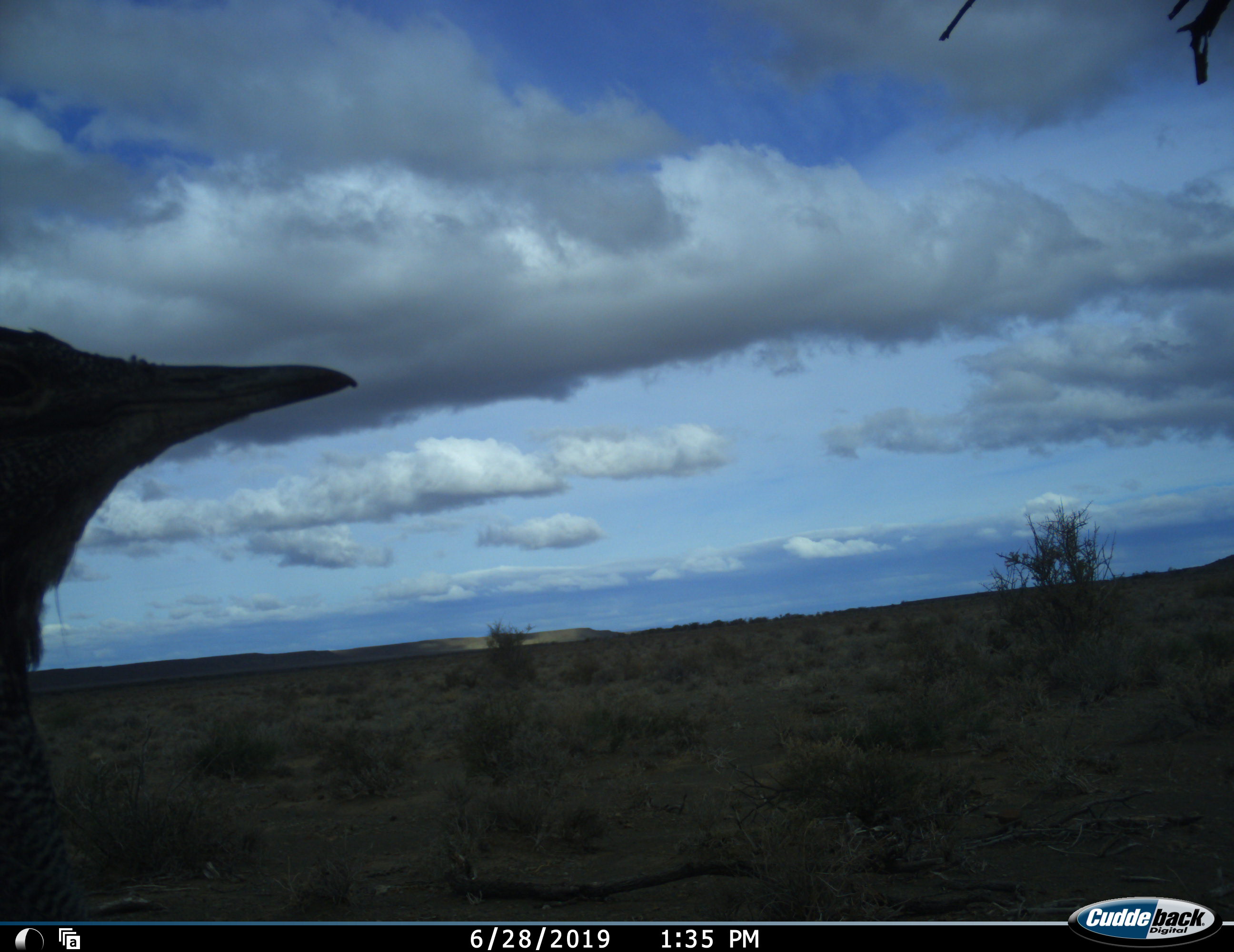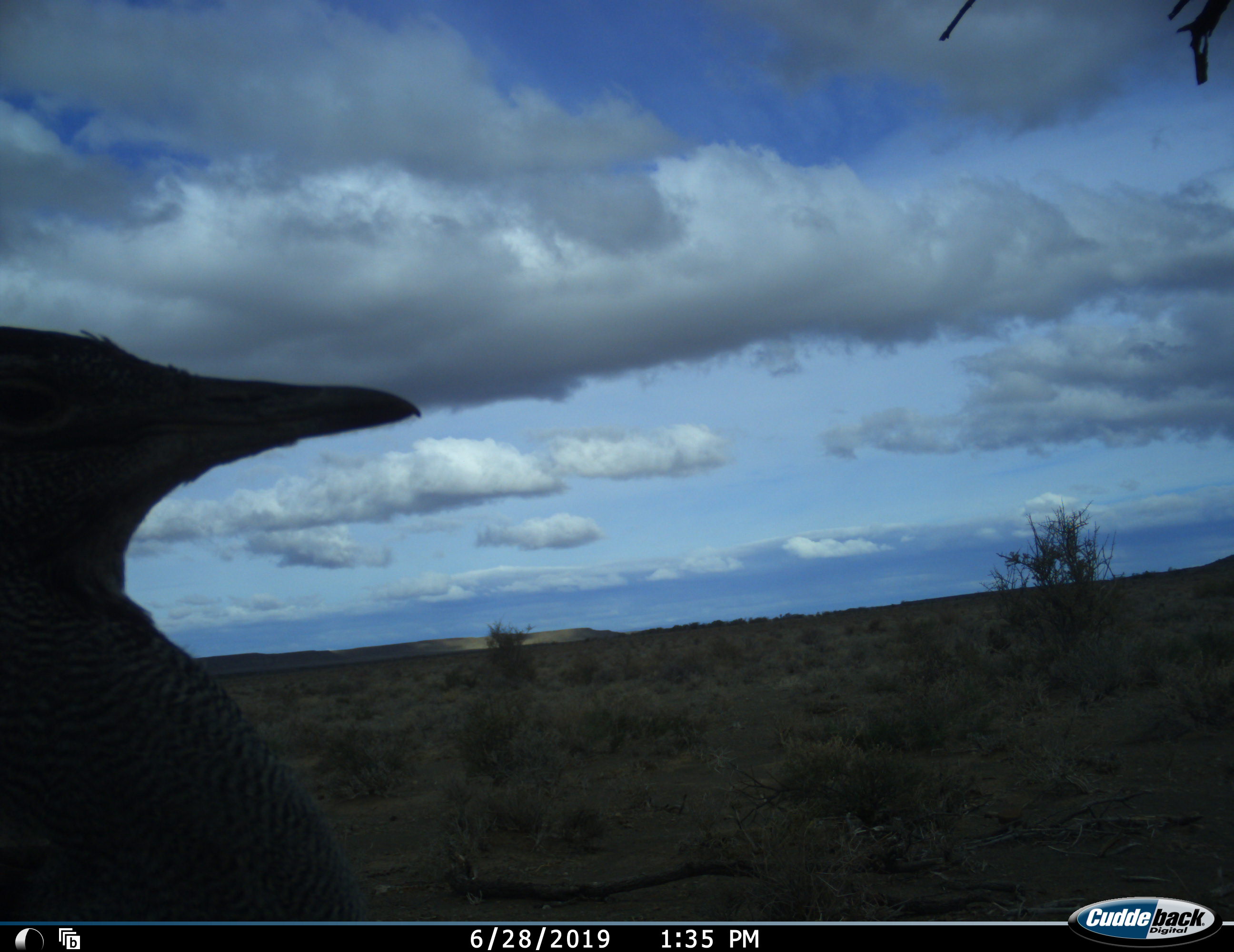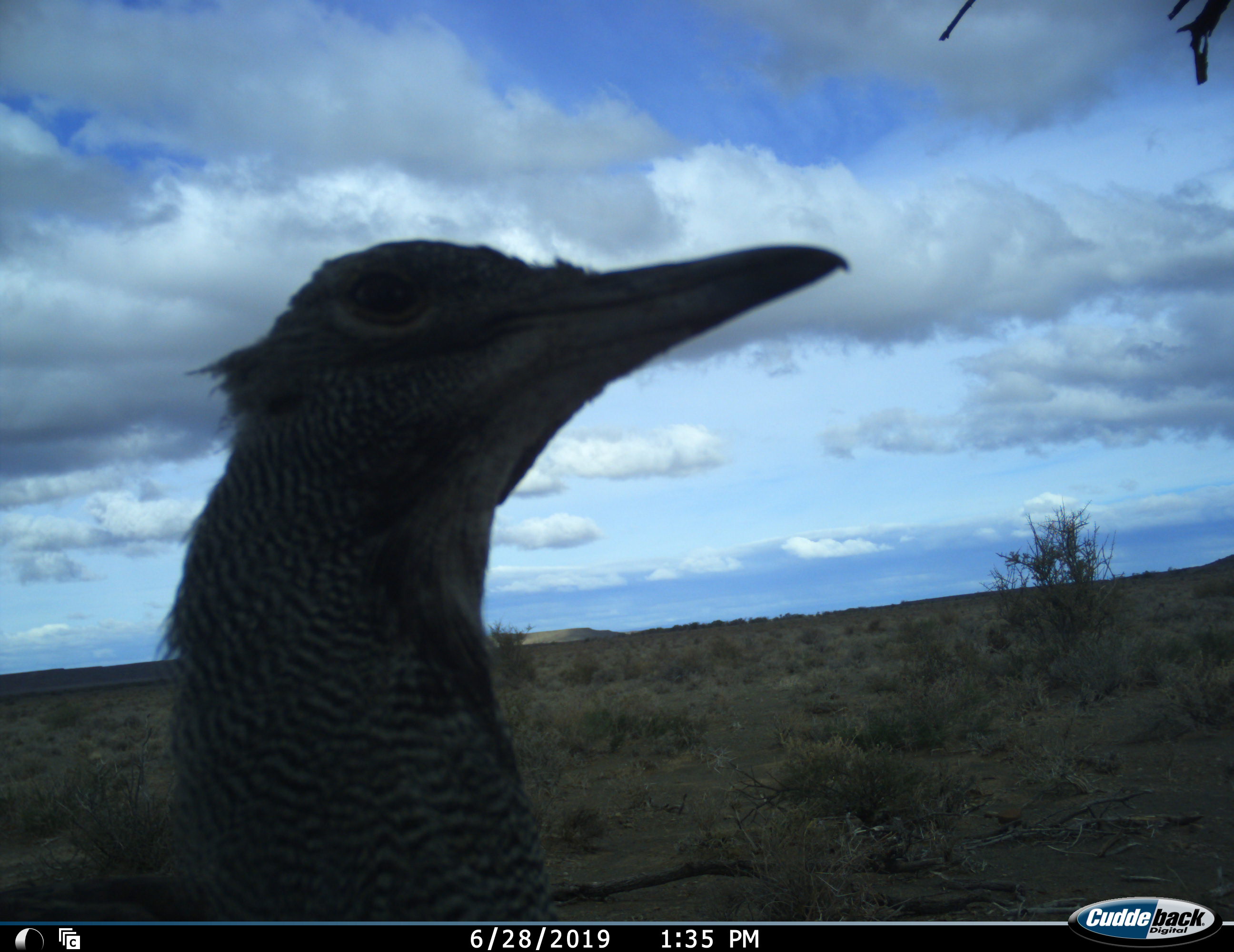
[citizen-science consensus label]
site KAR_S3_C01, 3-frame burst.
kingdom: Animalia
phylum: Chordata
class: Aves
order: Otidiformes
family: Otididae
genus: Ardeotis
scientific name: Ardeotis kori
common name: kori bustard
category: bustardkori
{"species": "bustardkori (kori bustard) (Ardeotis kori)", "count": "1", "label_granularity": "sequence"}